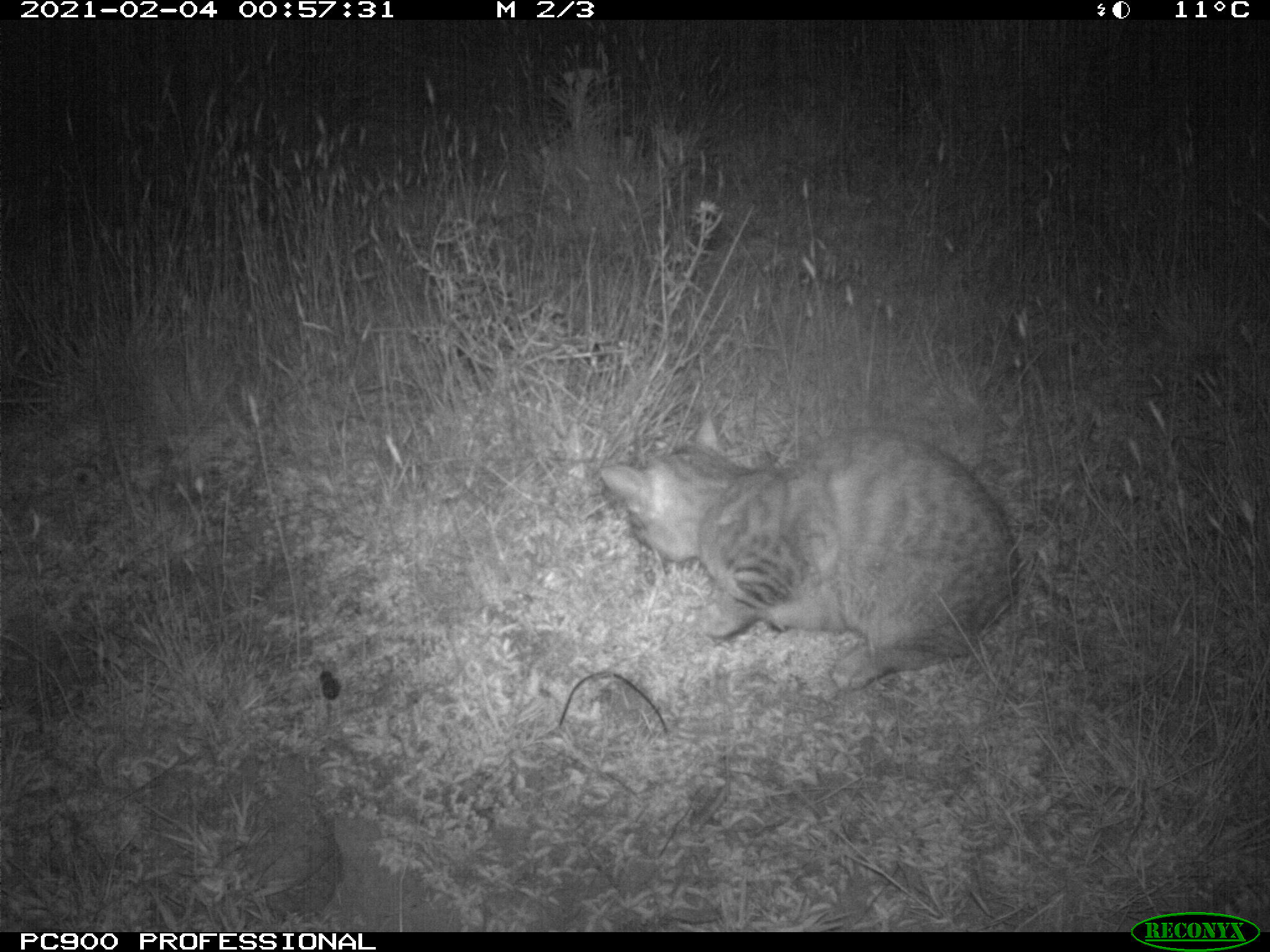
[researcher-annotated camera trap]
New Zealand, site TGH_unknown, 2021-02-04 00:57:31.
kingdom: Animalia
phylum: Chordata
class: Mammalia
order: Carnivora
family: Felidae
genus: Felis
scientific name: Felis catus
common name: domestic cat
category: cat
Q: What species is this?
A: Cat (domestic cat) (Felis catus).